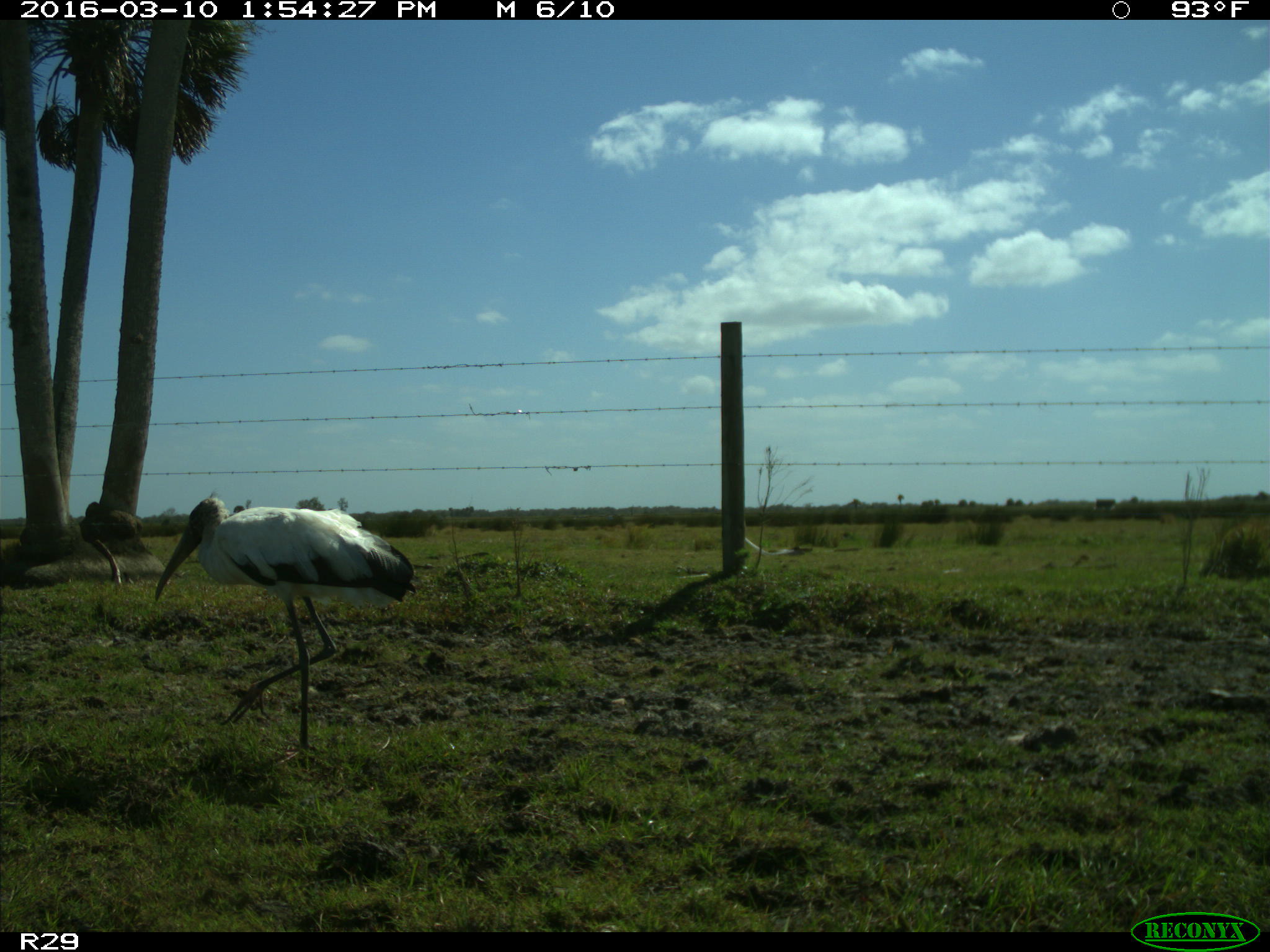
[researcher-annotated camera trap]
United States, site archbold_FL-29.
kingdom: Animalia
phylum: Chordata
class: Aves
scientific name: Aves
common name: birds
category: unidentified bird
Unidentified bird (birds) (Aves).